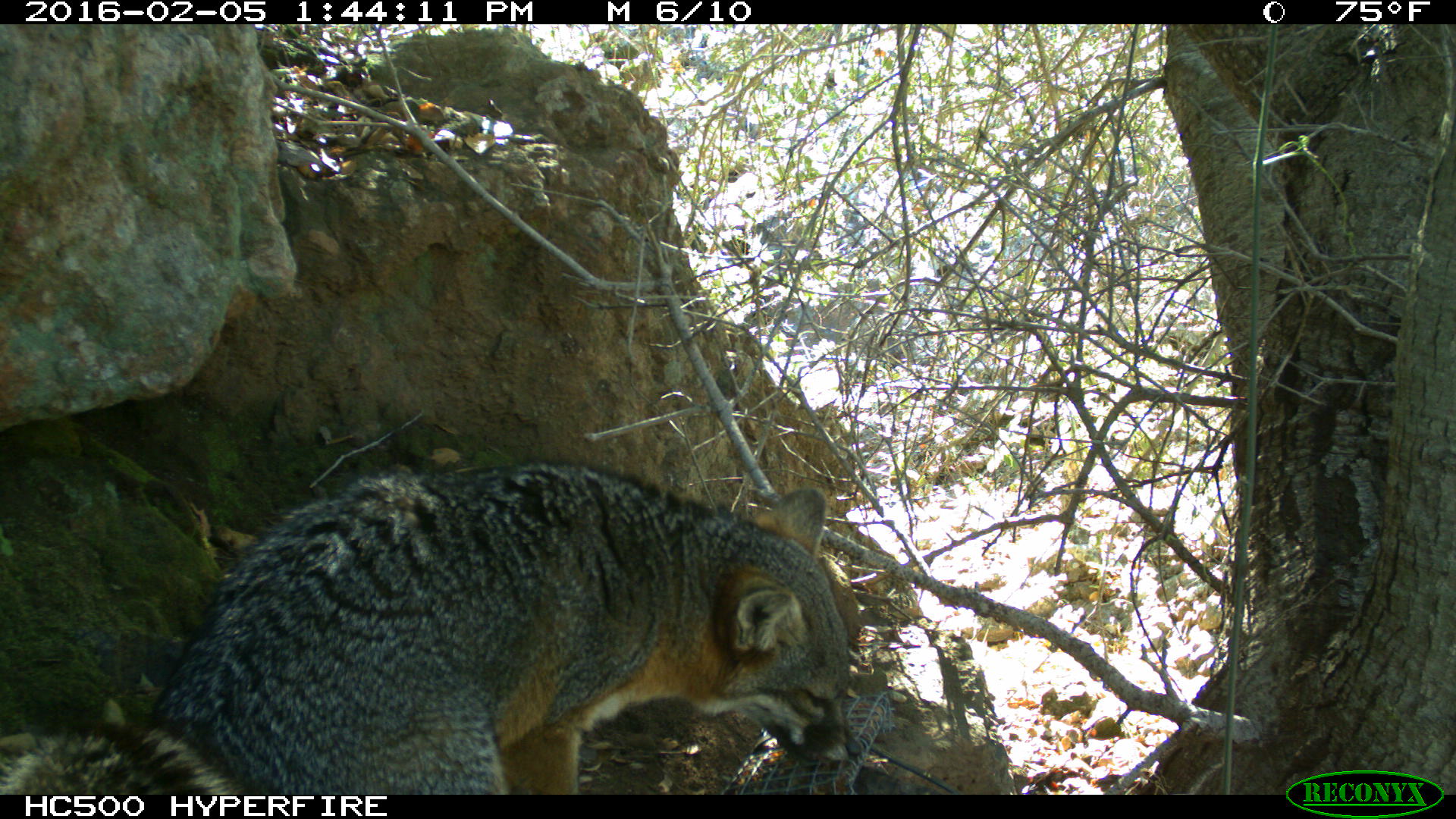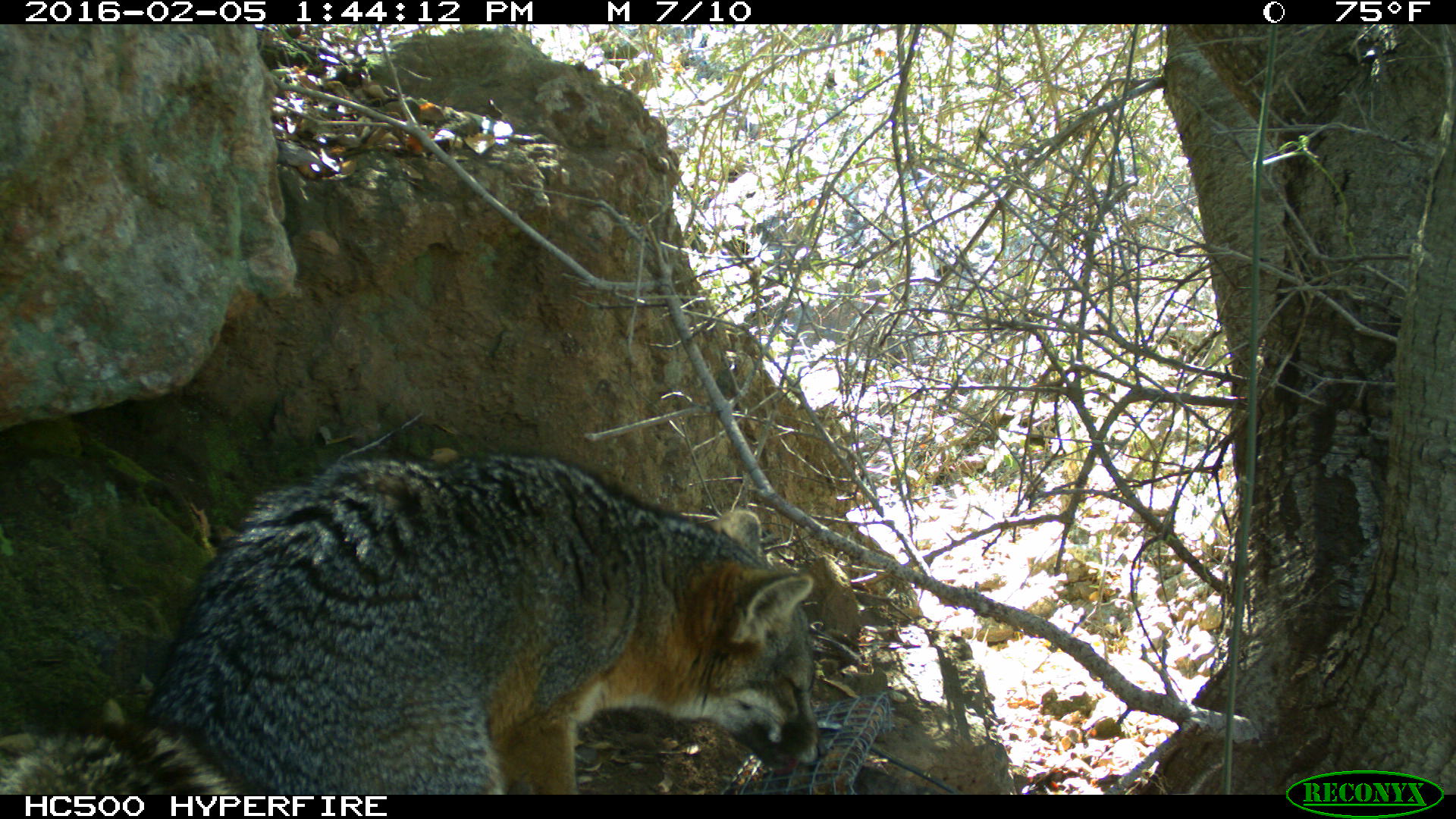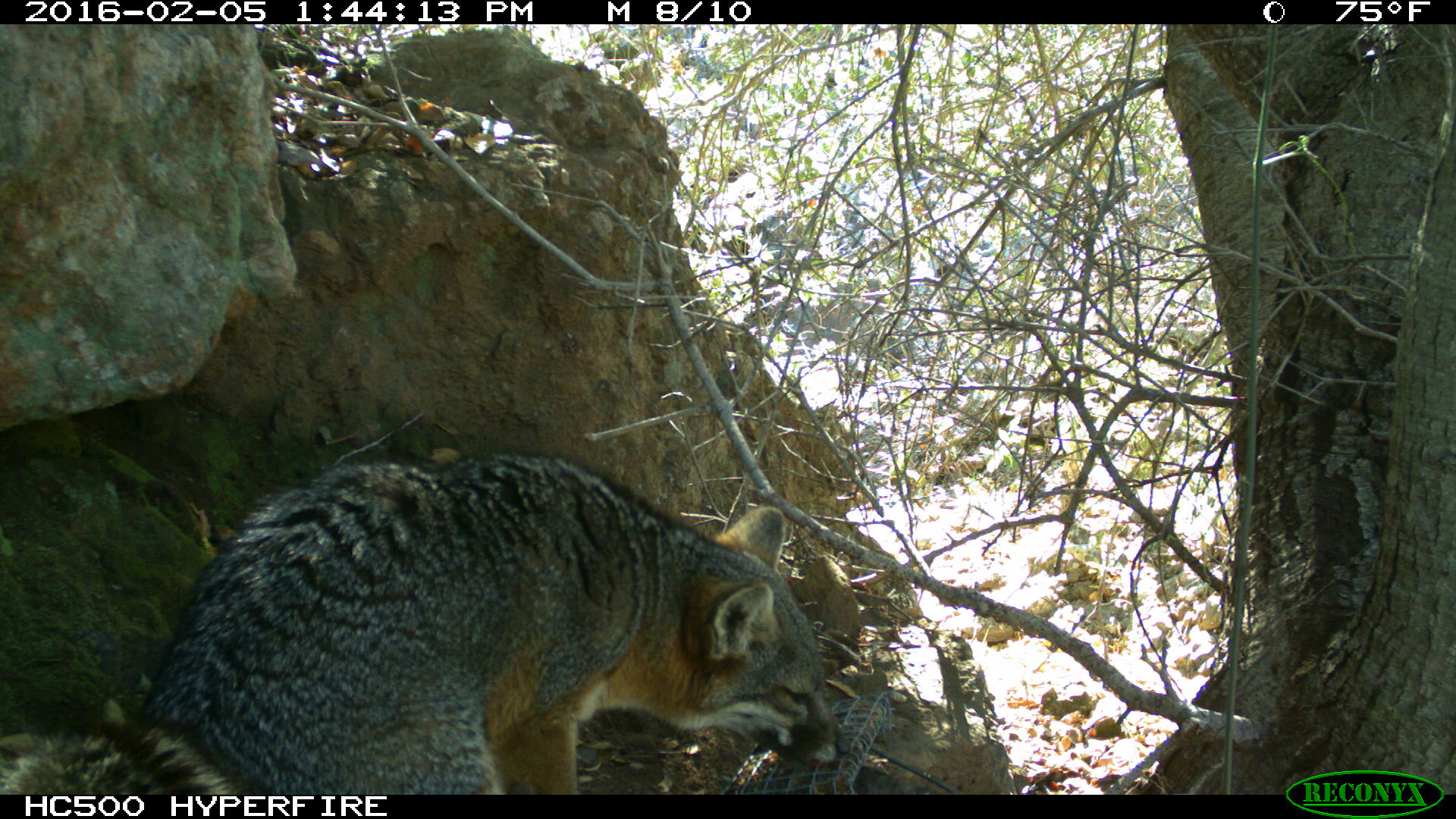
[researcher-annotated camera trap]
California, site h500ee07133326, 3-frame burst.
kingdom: Animalia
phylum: Chordata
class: Mammalia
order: Carnivora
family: Canidae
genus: Urocyon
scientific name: Urocyon littoralis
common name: island fox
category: fox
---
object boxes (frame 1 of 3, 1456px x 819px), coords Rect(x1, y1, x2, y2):
fox: Rect(0, 461, 860, 794)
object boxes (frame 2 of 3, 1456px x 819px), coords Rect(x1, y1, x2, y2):
fox: Rect(0, 450, 830, 793)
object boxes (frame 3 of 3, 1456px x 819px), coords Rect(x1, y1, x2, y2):
fox: Rect(0, 448, 855, 795)